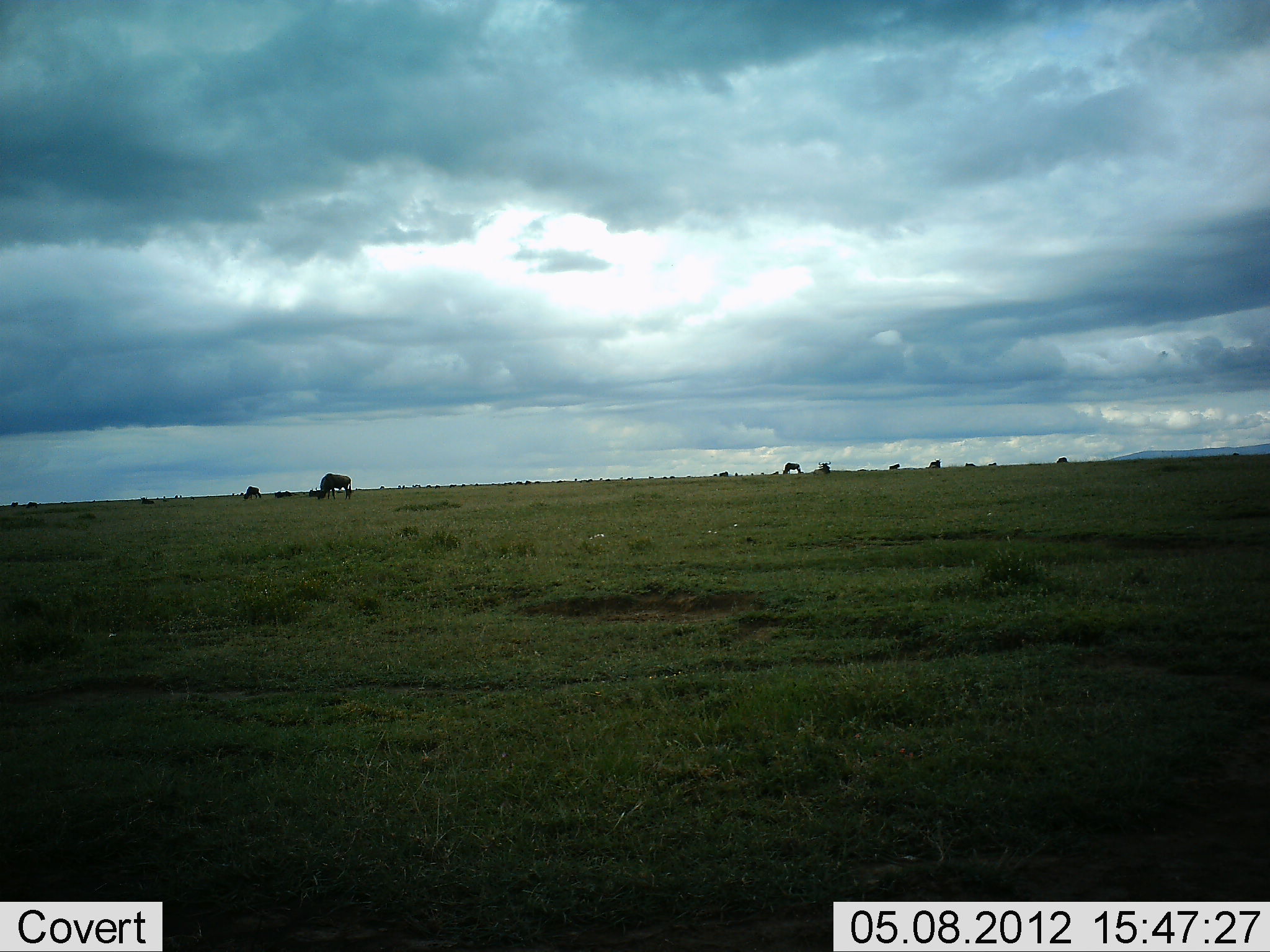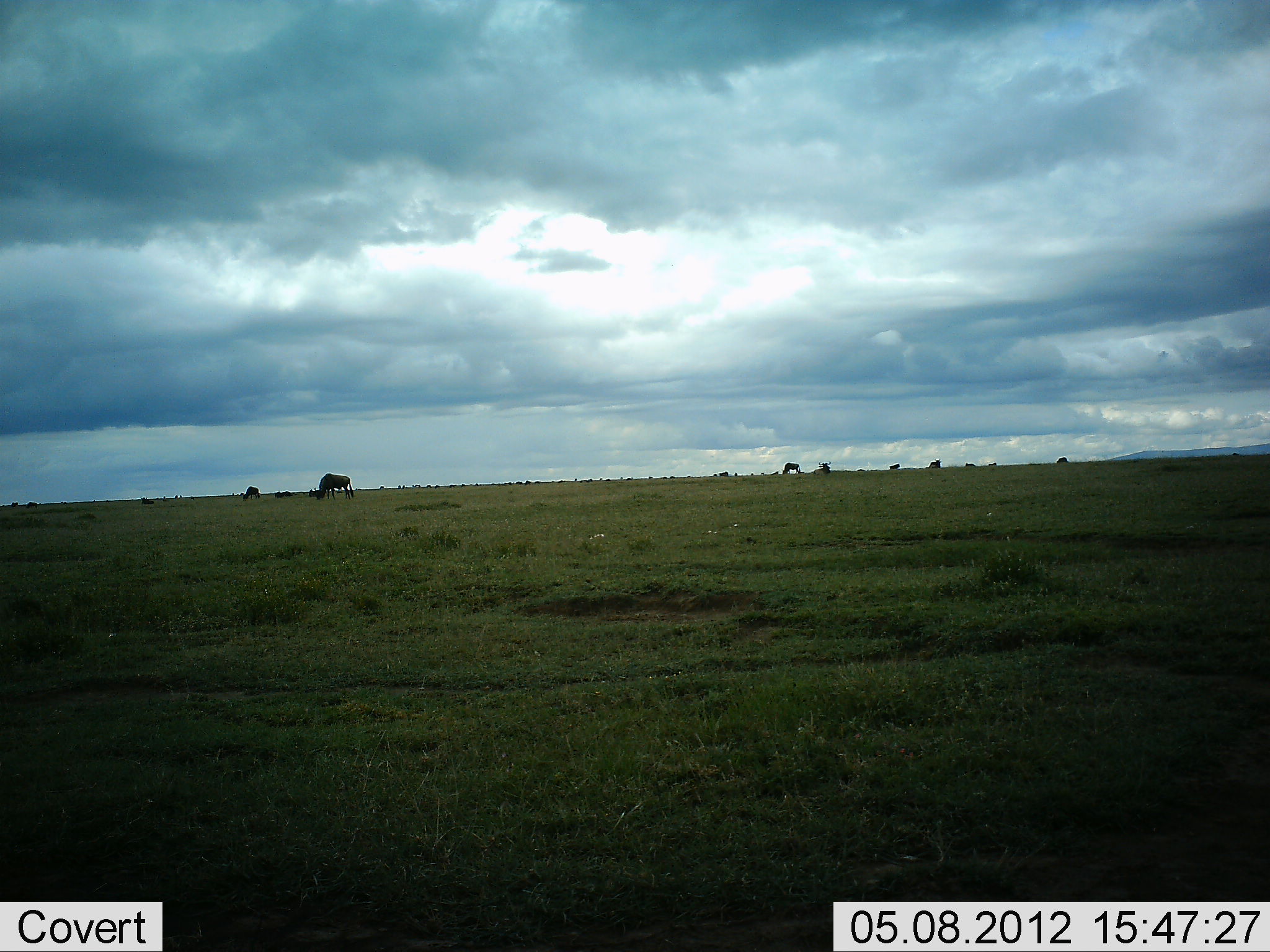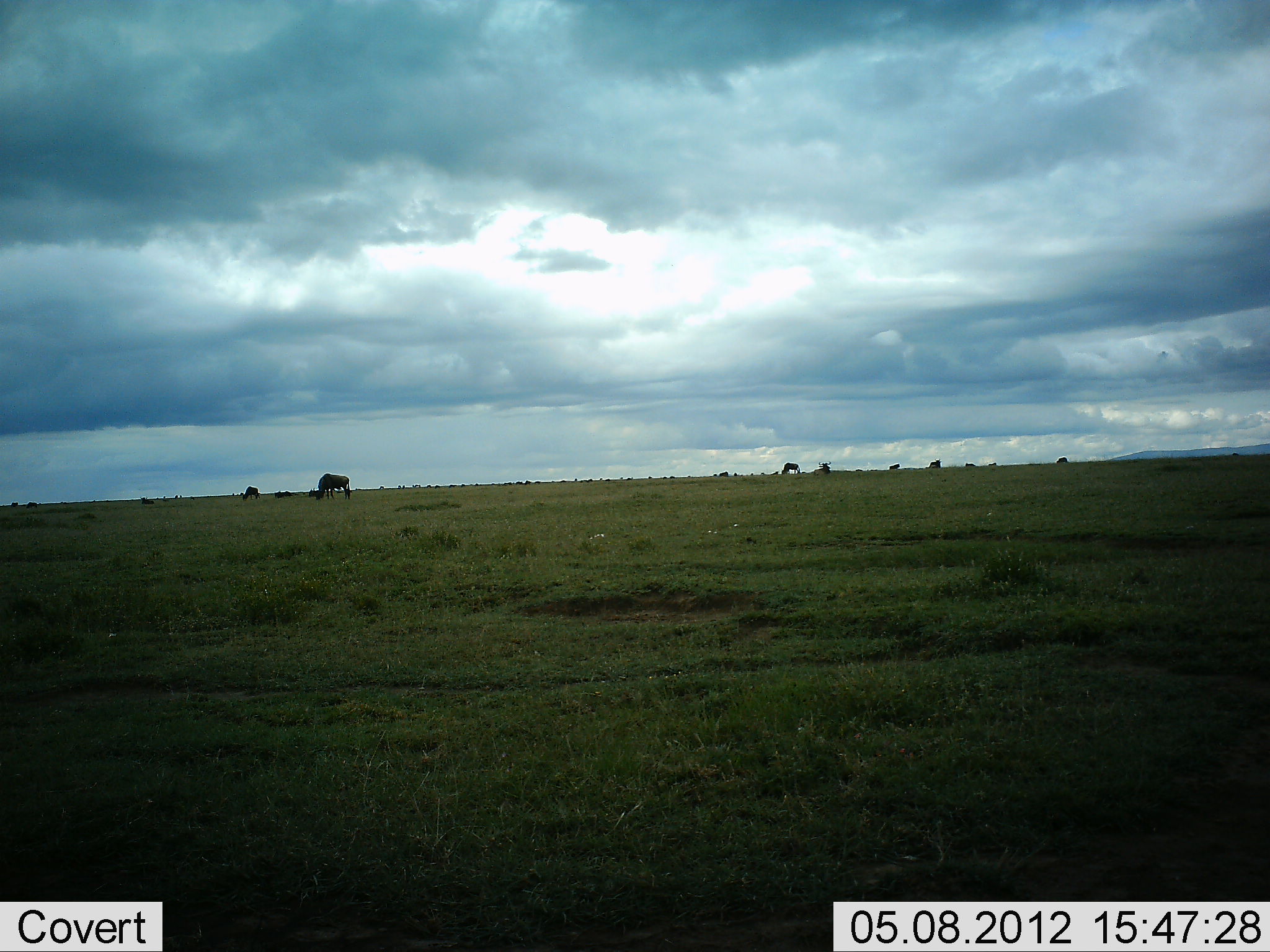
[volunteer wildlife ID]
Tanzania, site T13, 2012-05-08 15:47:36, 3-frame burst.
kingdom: Animalia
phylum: Chordata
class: Mammalia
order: Artiodactyla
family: Bovidae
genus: Connochaetes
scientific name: Connochaetes taurinus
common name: blue wildebeest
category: wildebeest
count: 11-50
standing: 40%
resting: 10%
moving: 10%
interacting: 0%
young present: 0%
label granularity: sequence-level